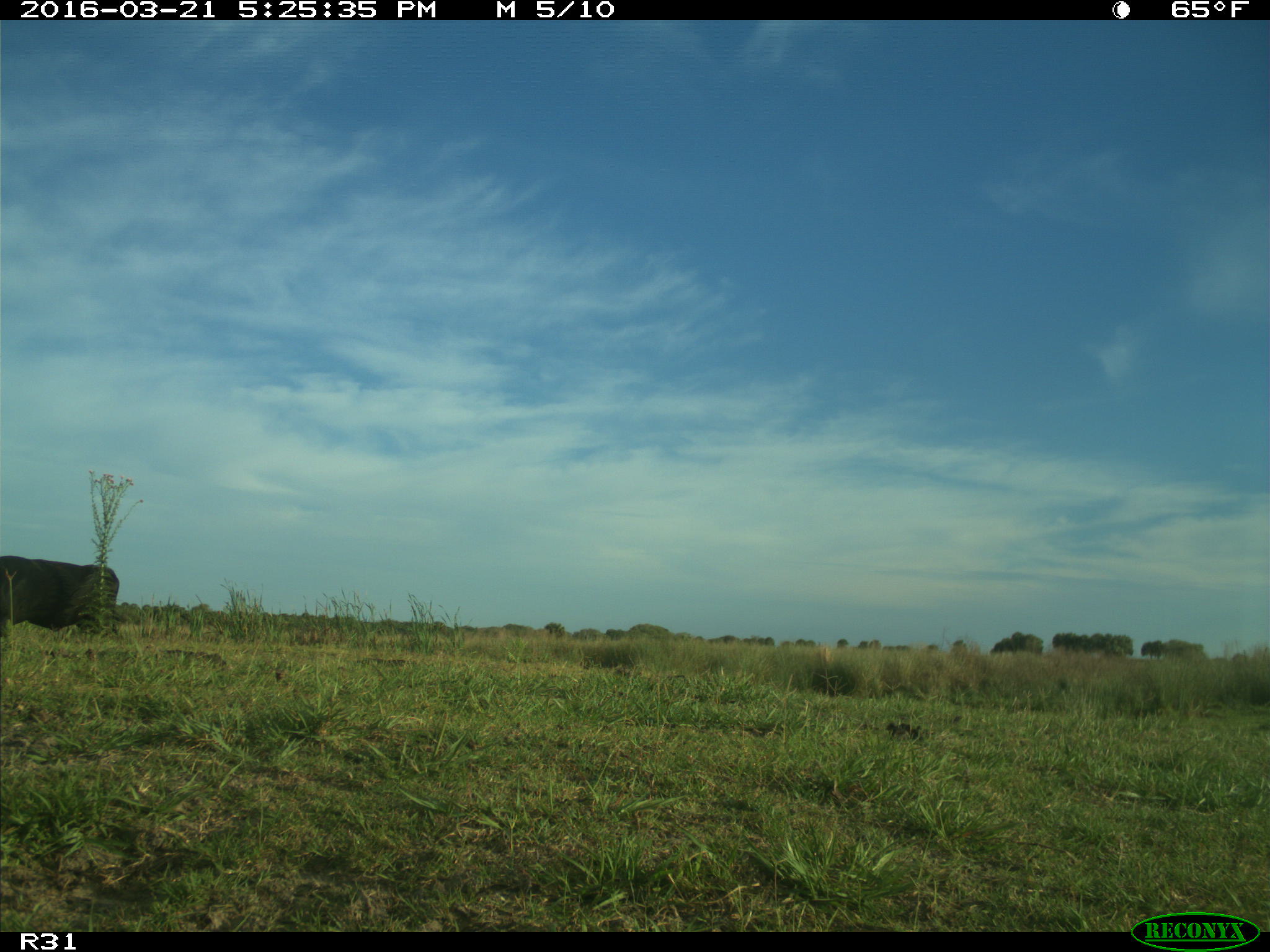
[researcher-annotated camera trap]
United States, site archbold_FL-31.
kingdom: Animalia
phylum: Chordata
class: Mammalia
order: Artiodactyla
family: Bovidae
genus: Bos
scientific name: Bos taurus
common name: domestic cow